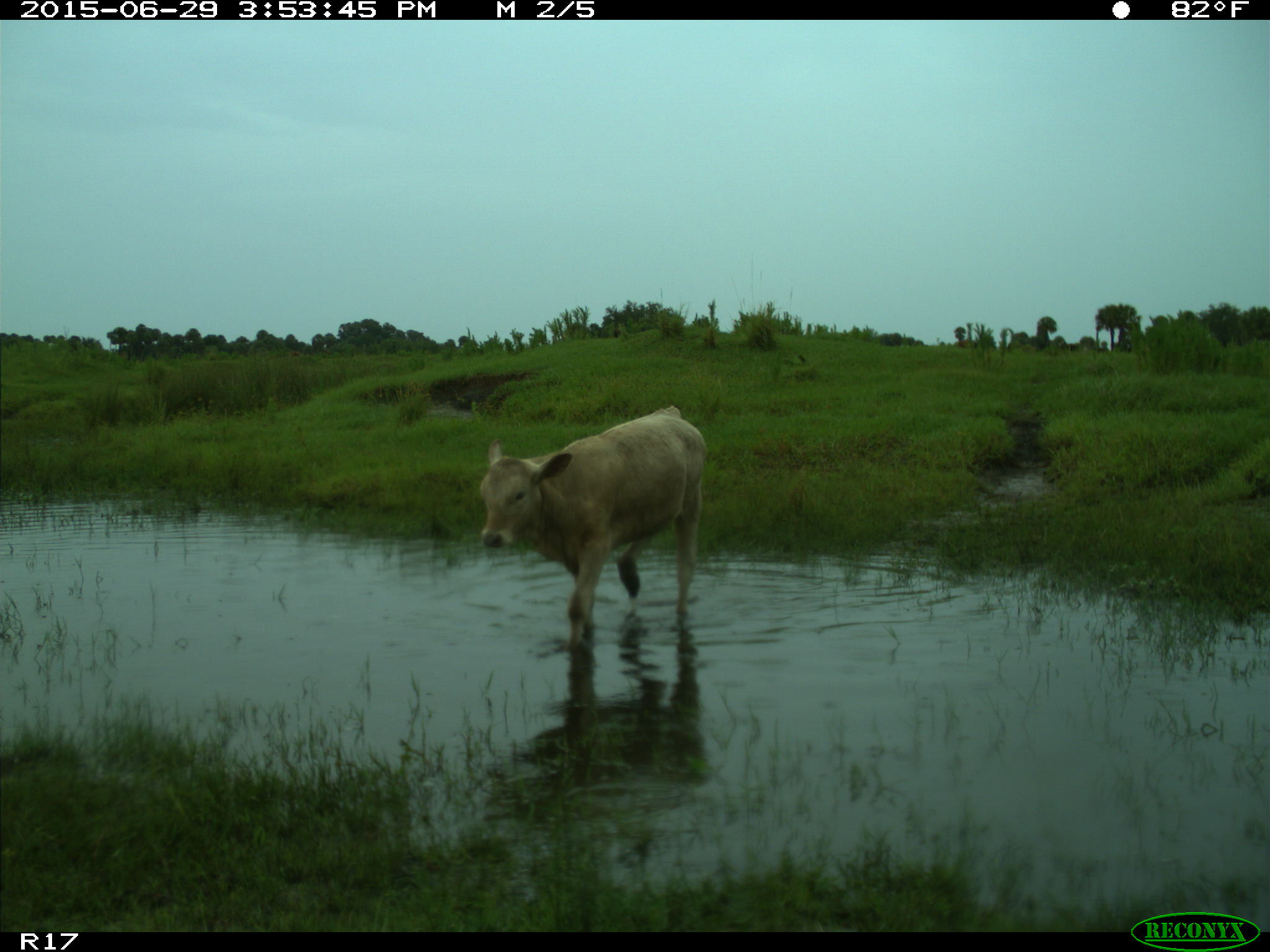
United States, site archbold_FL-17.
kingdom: Animalia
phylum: Chordata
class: Mammalia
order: Artiodactyla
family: Bovidae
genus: Bos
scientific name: Bos taurus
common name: domestic cow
Bos taurus (domestic cow).